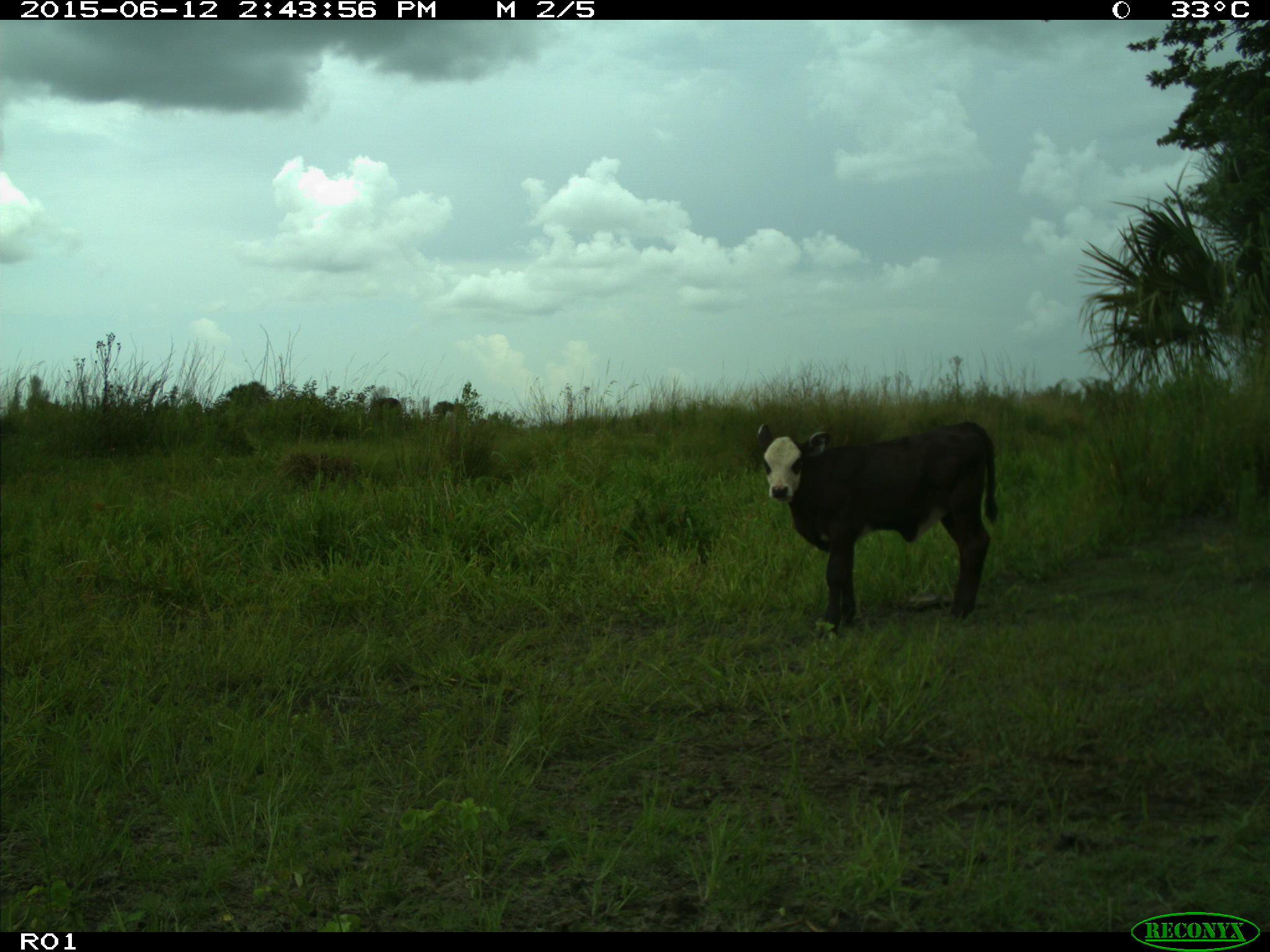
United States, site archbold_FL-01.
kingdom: Animalia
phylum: Chordata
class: Mammalia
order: Artiodactyla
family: Bovidae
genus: Bos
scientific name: Bos taurus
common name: domestic cow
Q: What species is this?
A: Bos taurus (domestic cow).